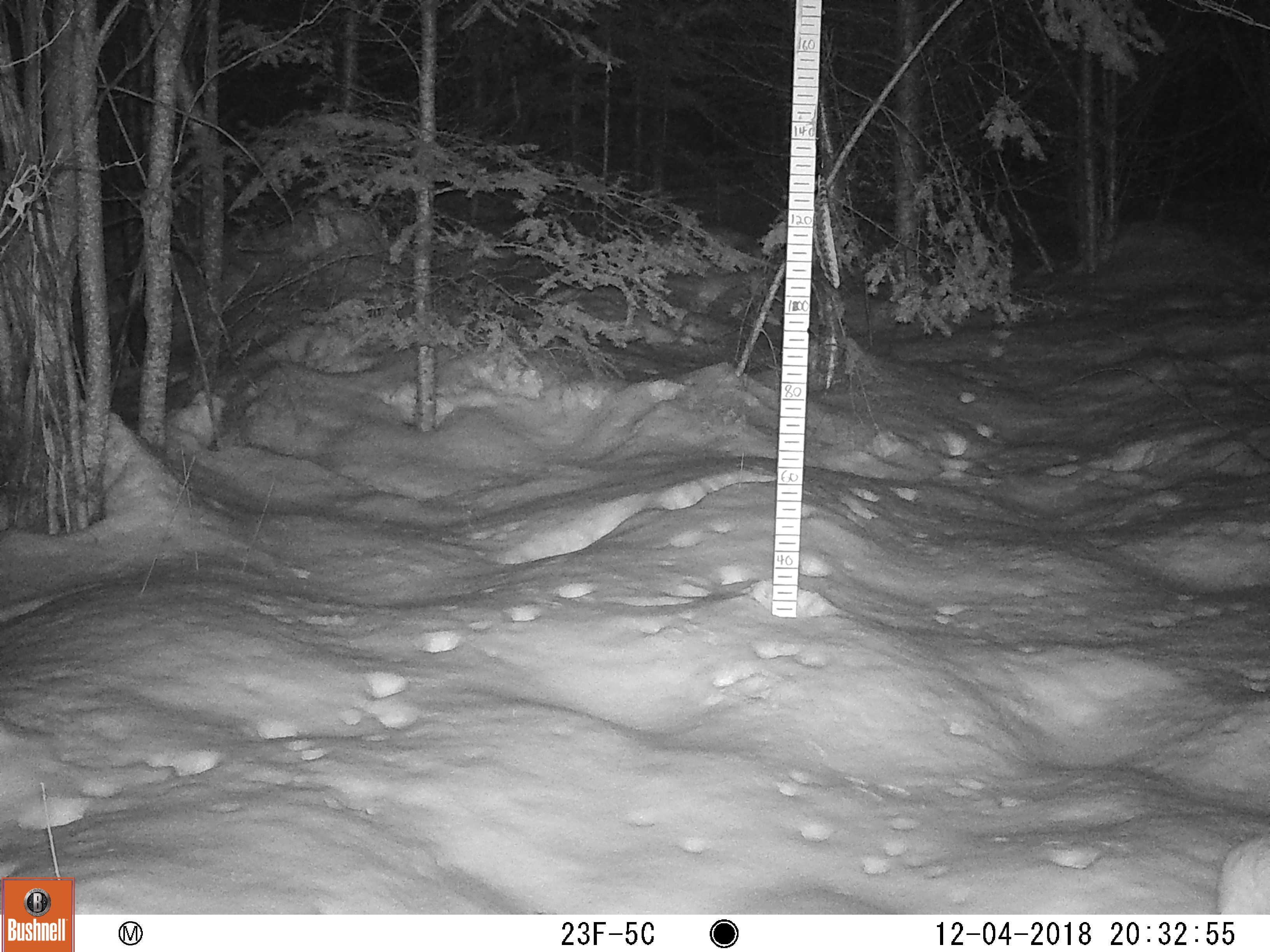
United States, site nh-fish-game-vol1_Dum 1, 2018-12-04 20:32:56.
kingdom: Animalia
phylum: Chordata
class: Mammalia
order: Lagomorpha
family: Leporidae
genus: Lepus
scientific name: Lepus americanus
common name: snowshoe hare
Snowshoe hare (Lepus americanus).